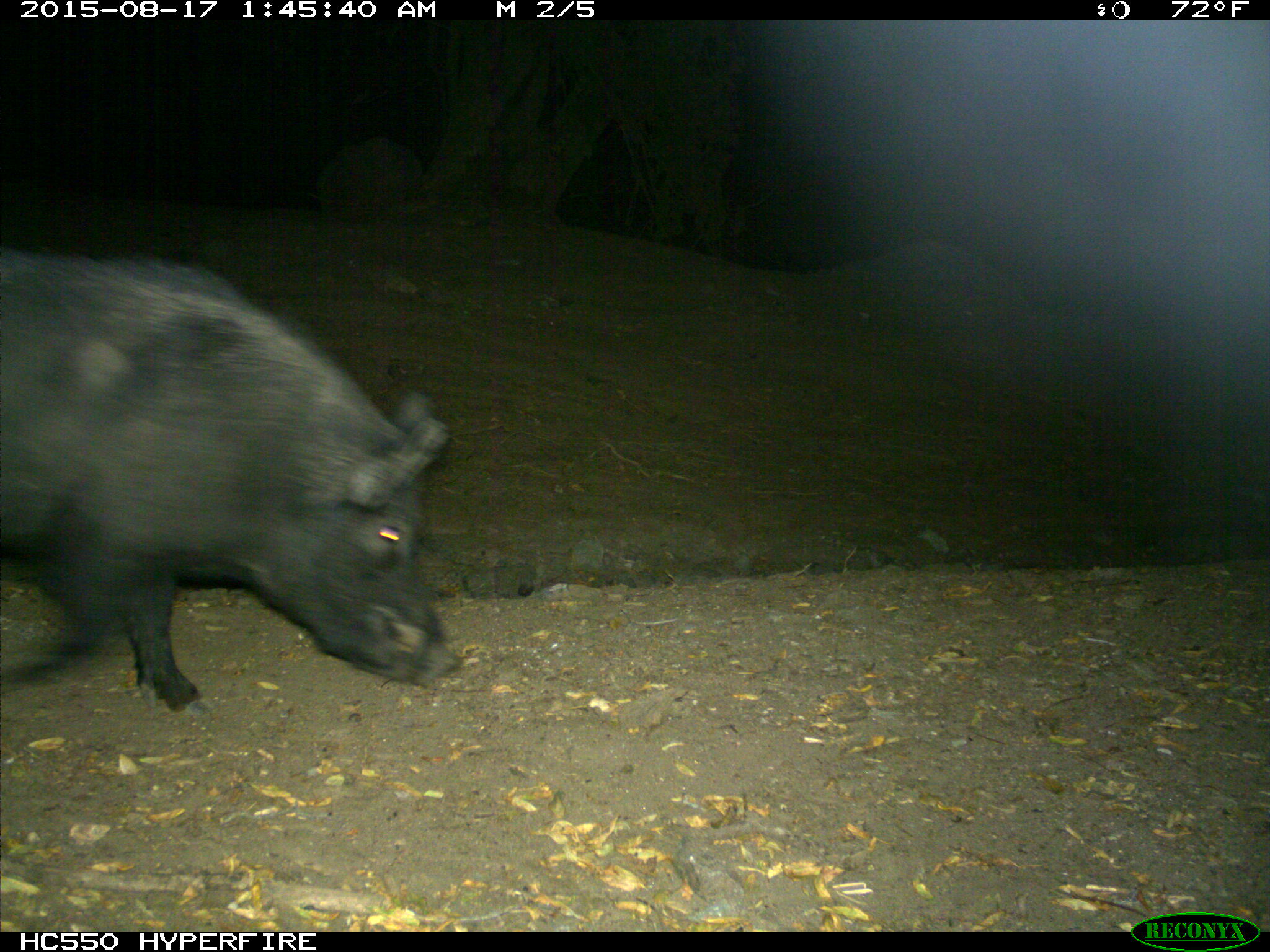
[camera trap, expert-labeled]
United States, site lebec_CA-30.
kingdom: Animalia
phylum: Chordata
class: Mammalia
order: Artiodactyla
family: Suidae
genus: Sus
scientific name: Sus scrofa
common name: wild boar